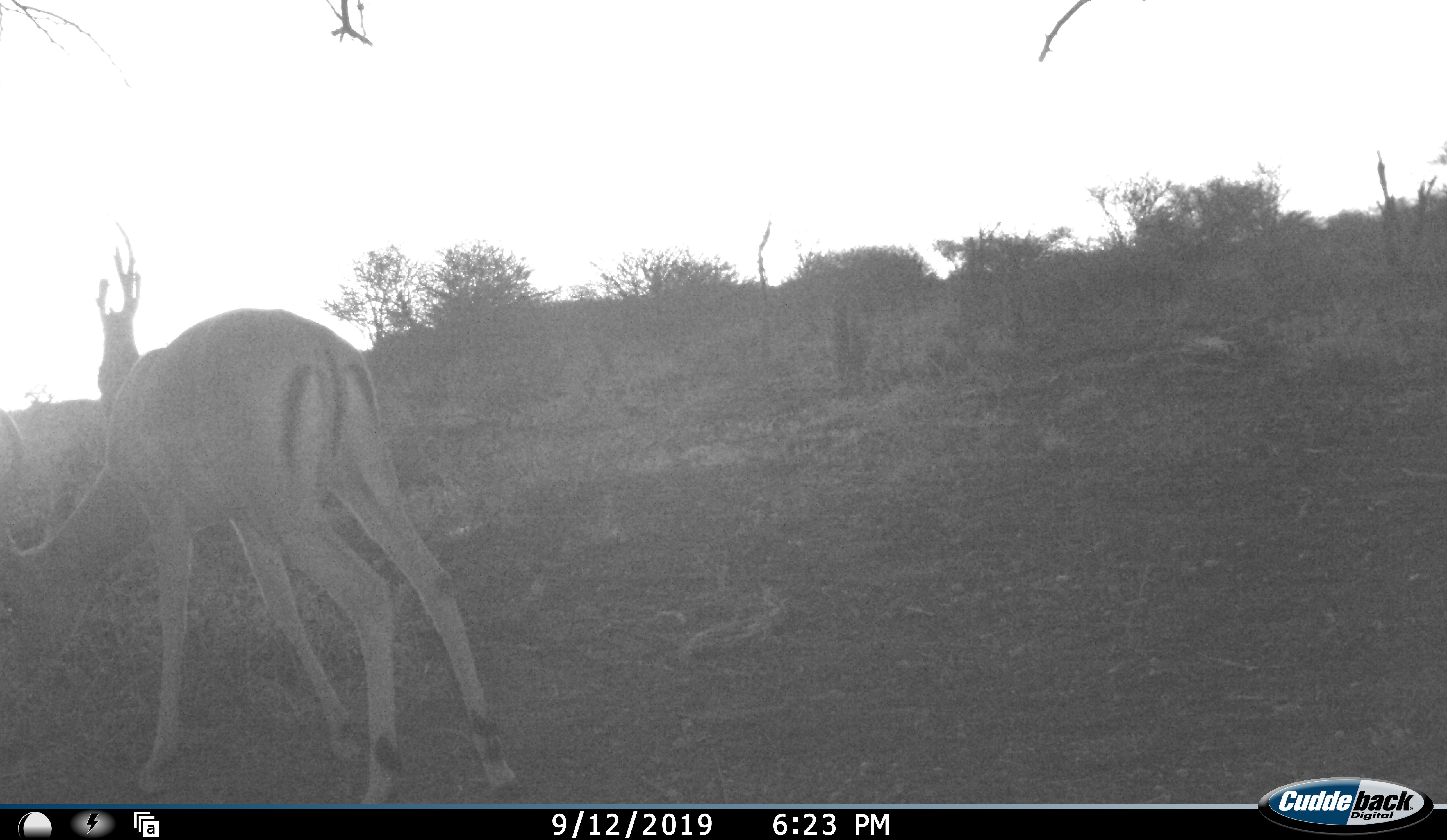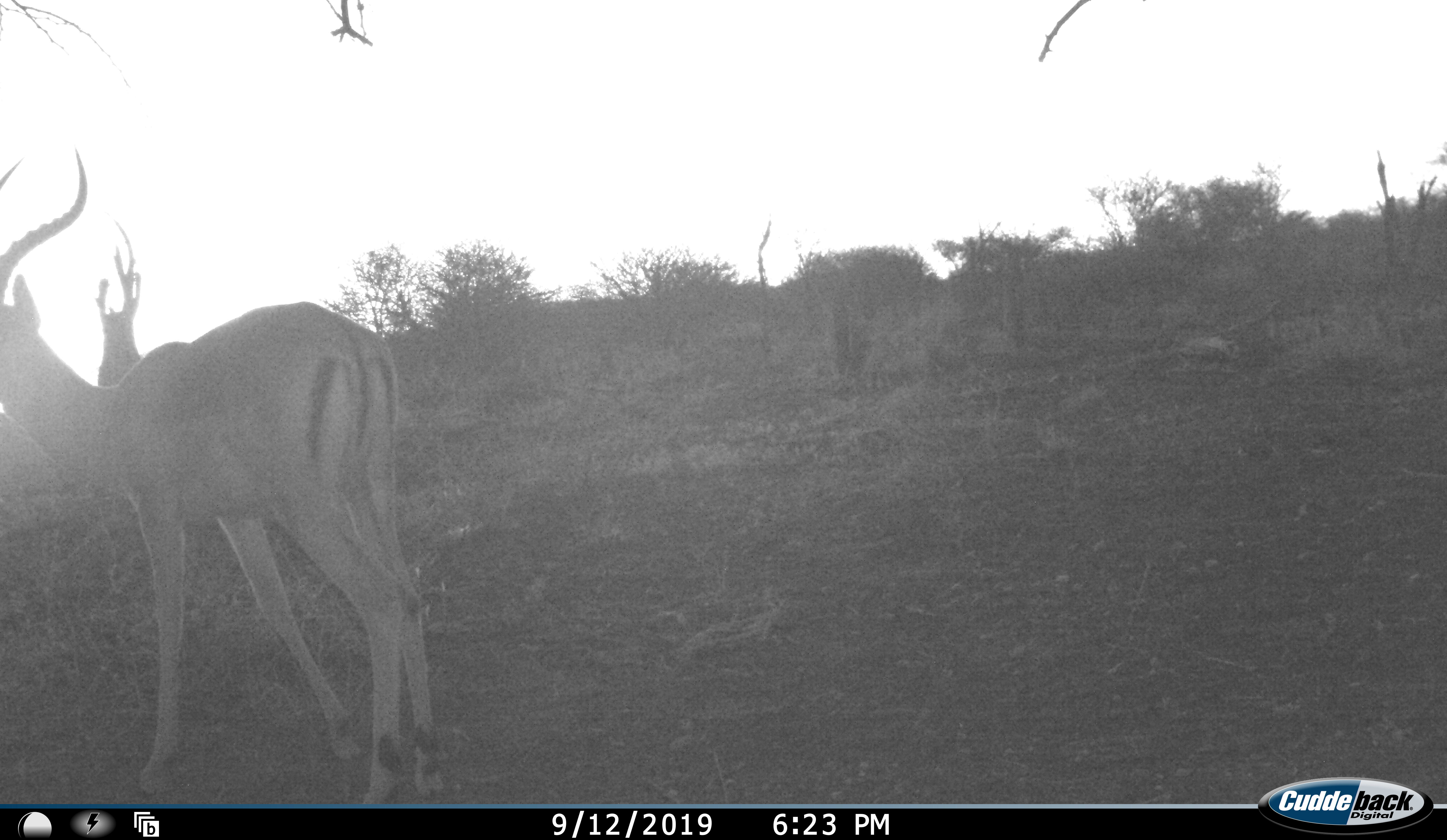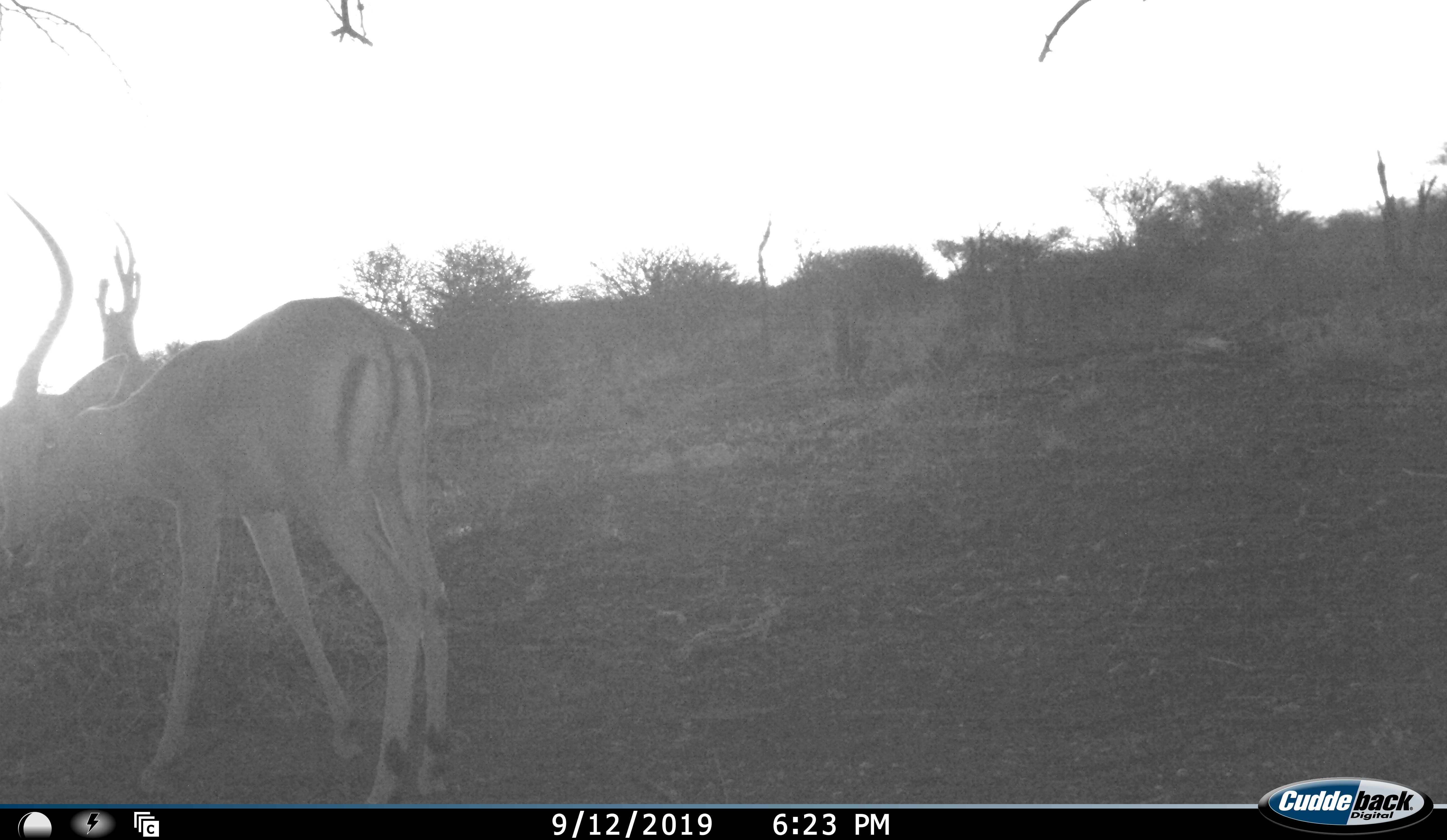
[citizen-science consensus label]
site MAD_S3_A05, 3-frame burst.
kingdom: Animalia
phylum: Chordata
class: Mammalia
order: Artiodactyla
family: Bovidae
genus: Aepyceros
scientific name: Aepyceros melampus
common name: impala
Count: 1.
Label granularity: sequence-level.